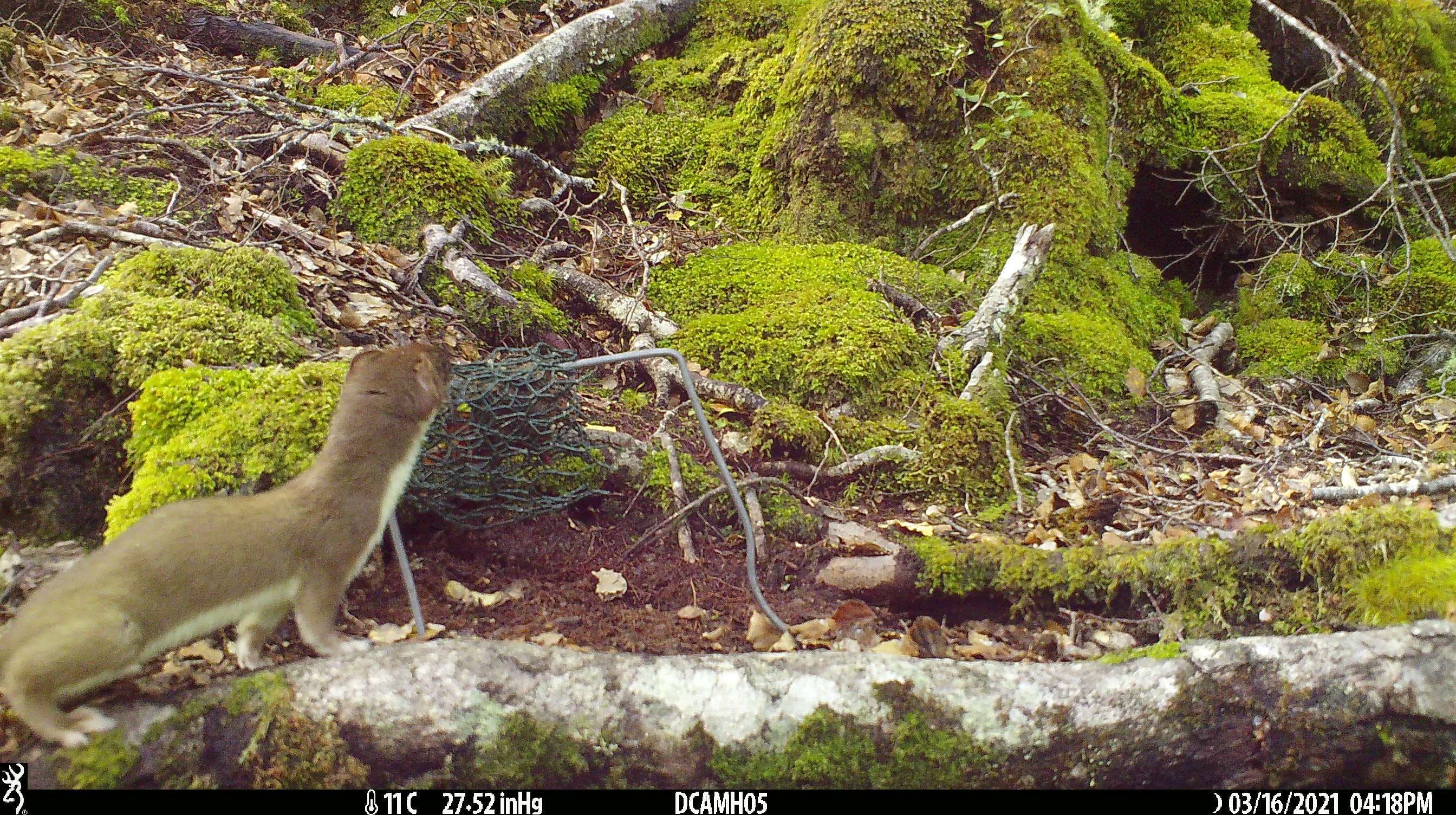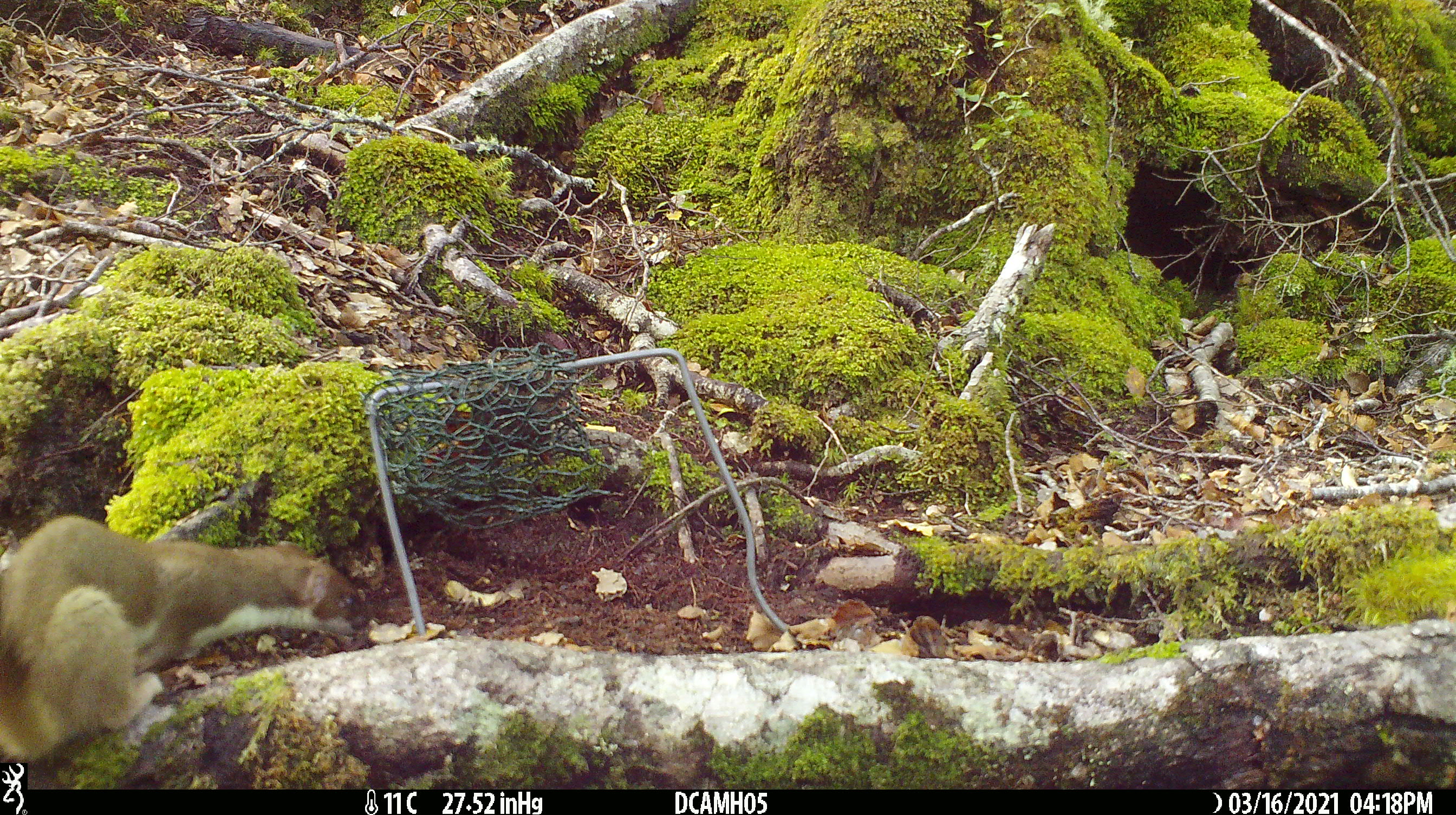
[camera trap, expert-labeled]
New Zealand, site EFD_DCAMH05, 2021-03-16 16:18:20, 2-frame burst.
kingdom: Animalia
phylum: Chordata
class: Mammalia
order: Carnivora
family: Mustelidae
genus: Mustela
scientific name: Mustela erminea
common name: stoat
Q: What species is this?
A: Stoat (Mustela erminea).